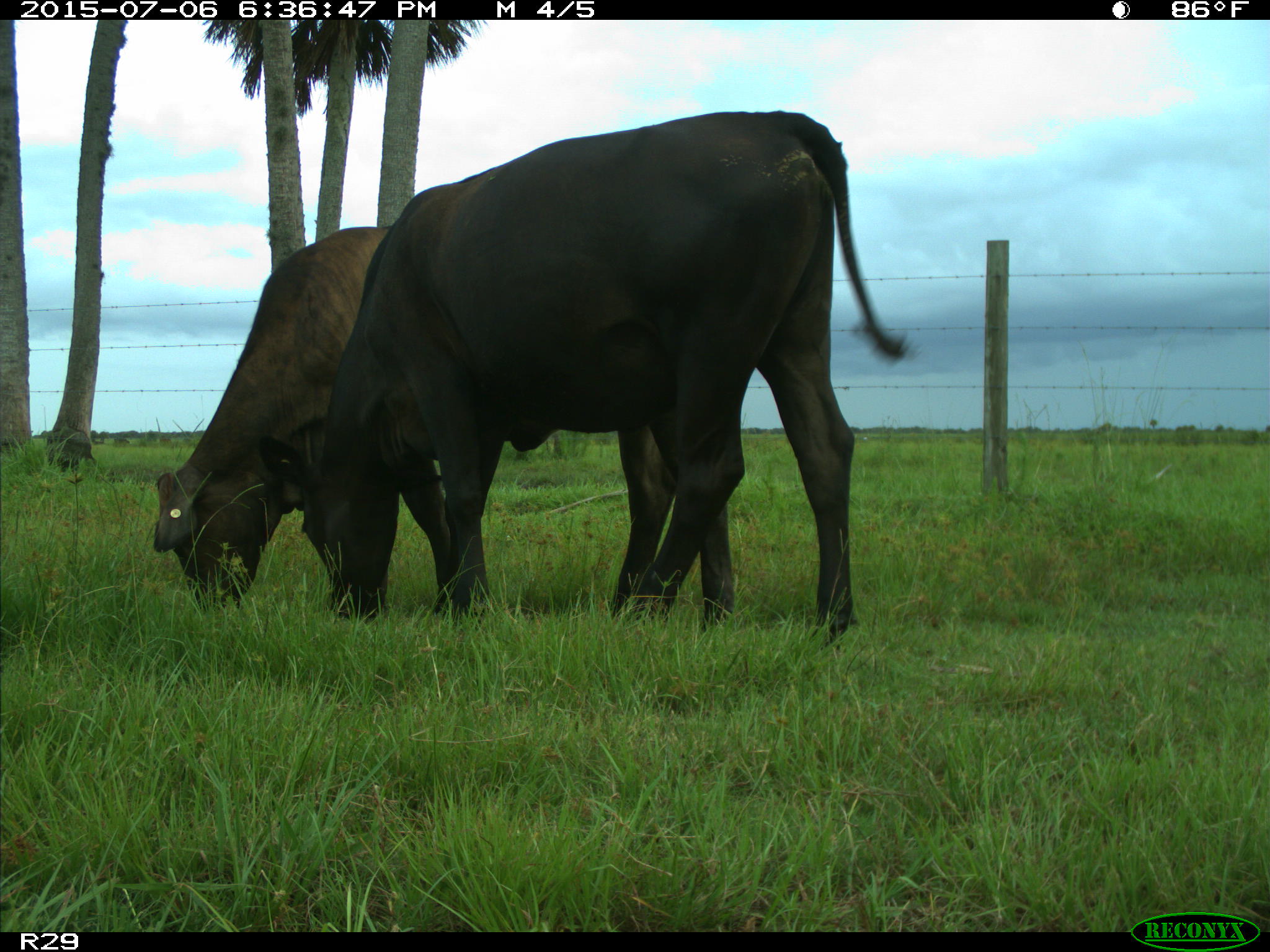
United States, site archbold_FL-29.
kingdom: Animalia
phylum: Chordata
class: Mammalia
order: Artiodactyla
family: Bovidae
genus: Bos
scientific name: Bos taurus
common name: domestic cow